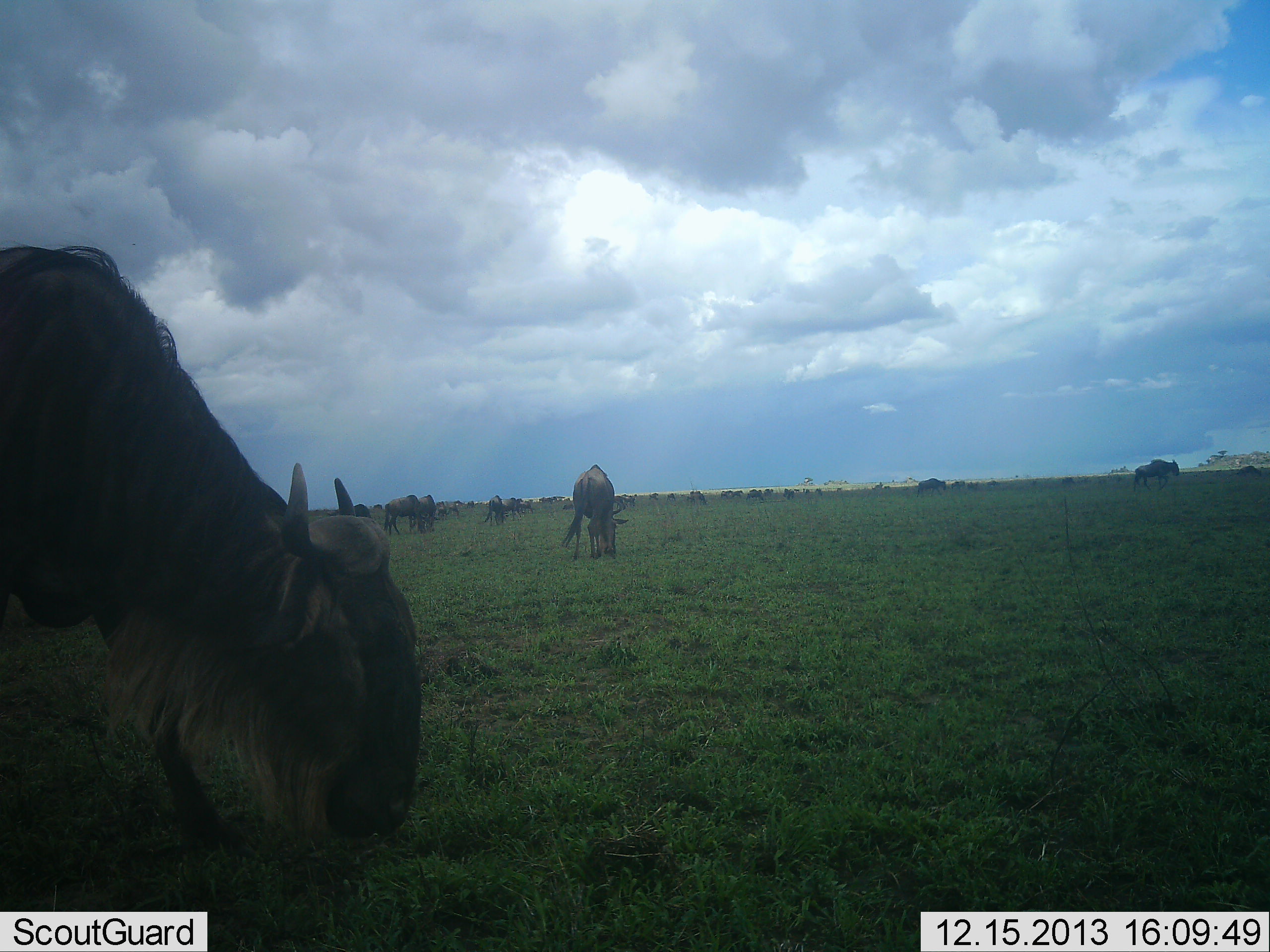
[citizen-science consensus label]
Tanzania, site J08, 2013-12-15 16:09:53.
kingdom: Animalia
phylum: Chordata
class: Mammalia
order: Artiodactyla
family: Bovidae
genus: Connochaetes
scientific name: Connochaetes taurinus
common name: blue wildebeest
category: wildebeest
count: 11-50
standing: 20%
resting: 10%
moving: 20%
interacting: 0%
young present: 0%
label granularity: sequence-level